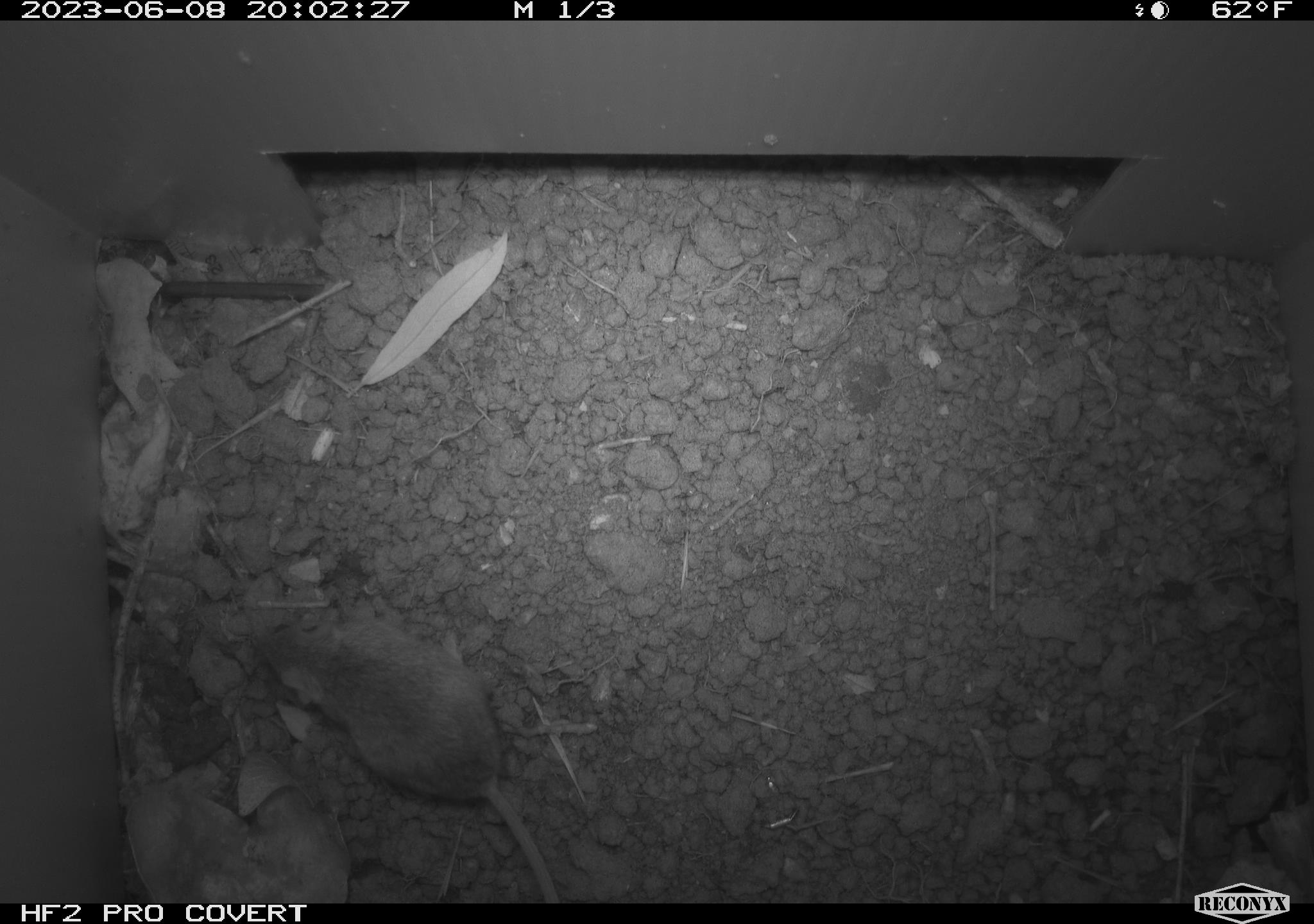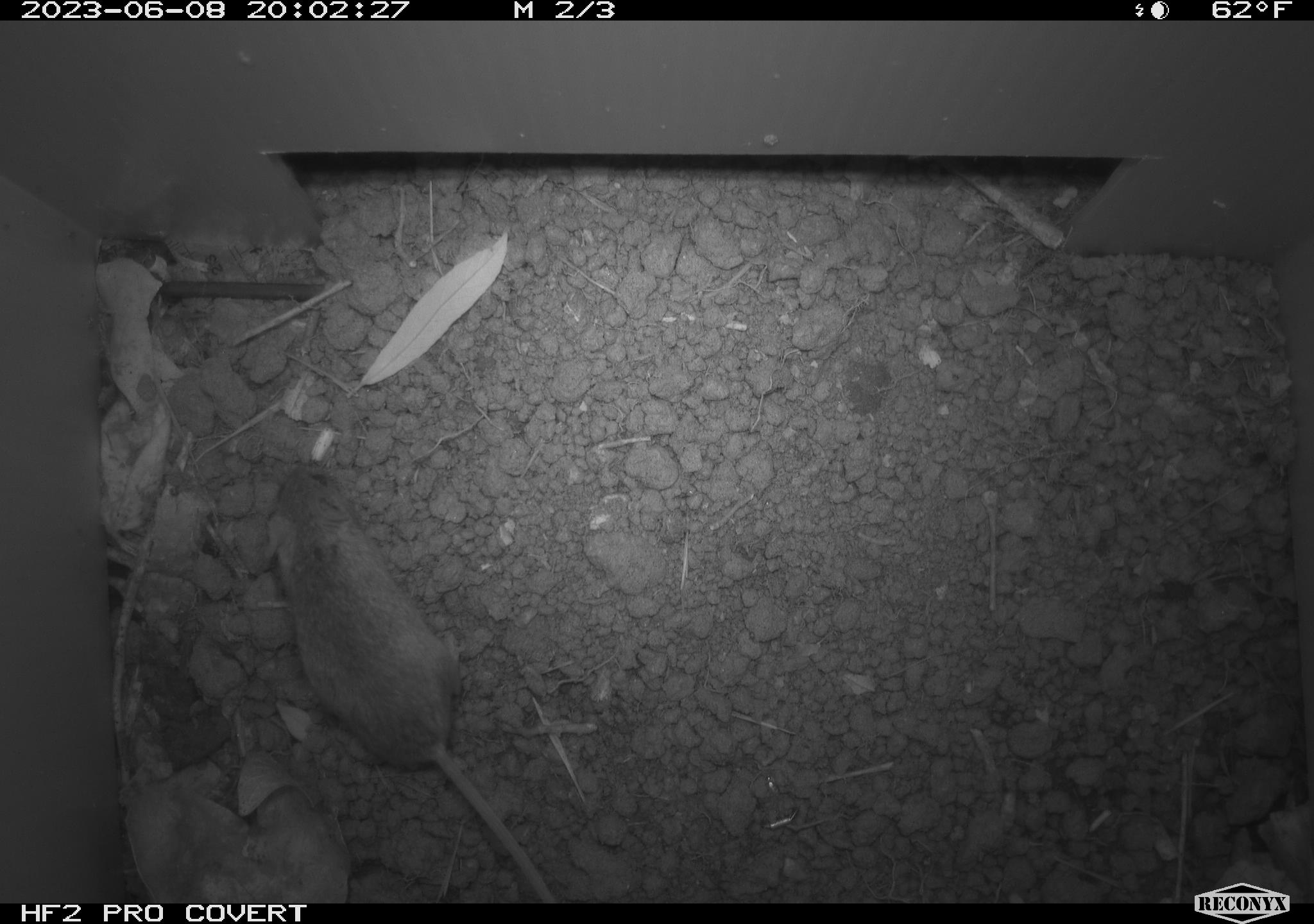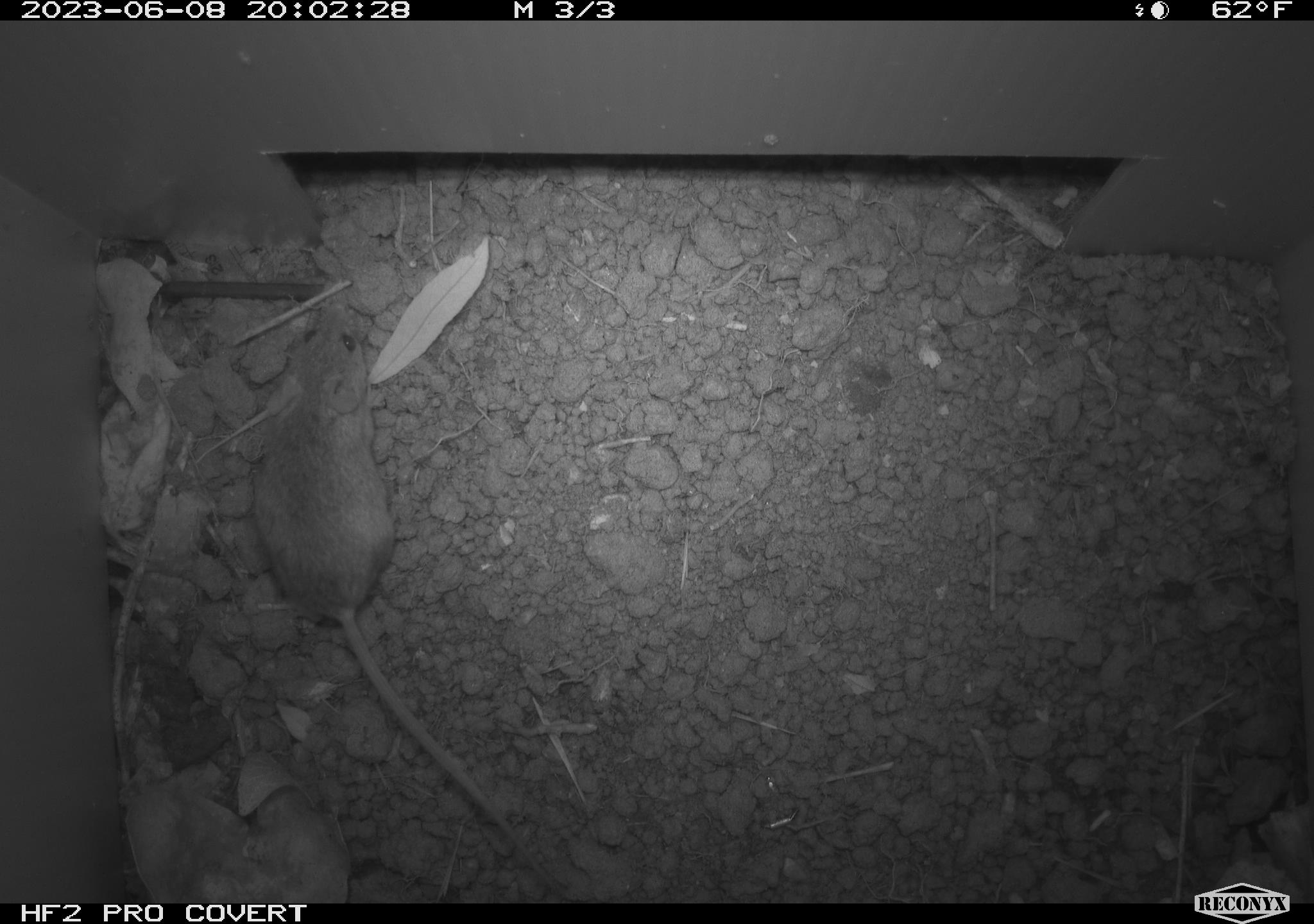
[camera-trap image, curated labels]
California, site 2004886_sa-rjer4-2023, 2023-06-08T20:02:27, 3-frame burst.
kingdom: Animalia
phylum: Chordata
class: Mammalia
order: Rodentia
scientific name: Rodentia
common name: mouse species